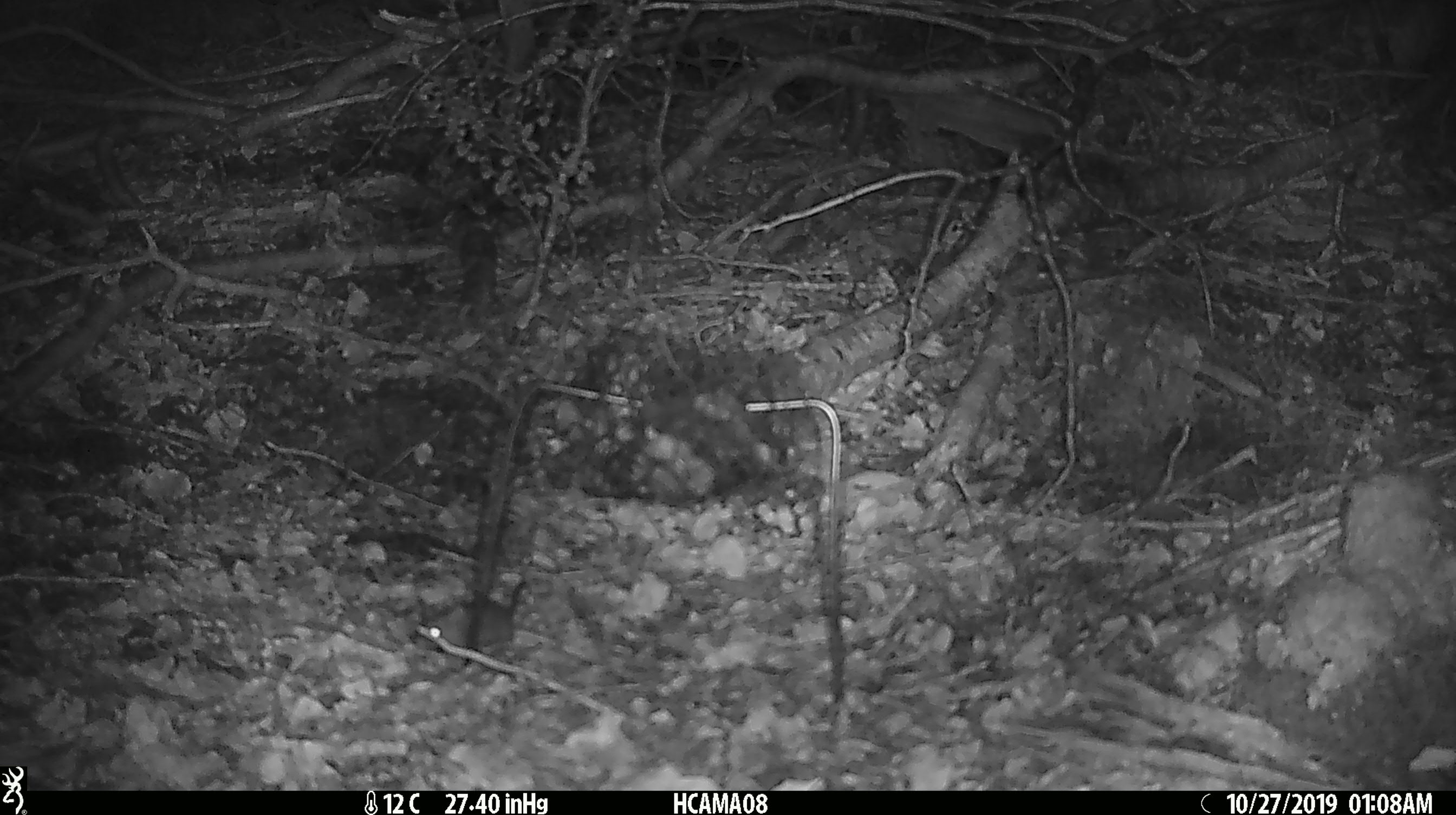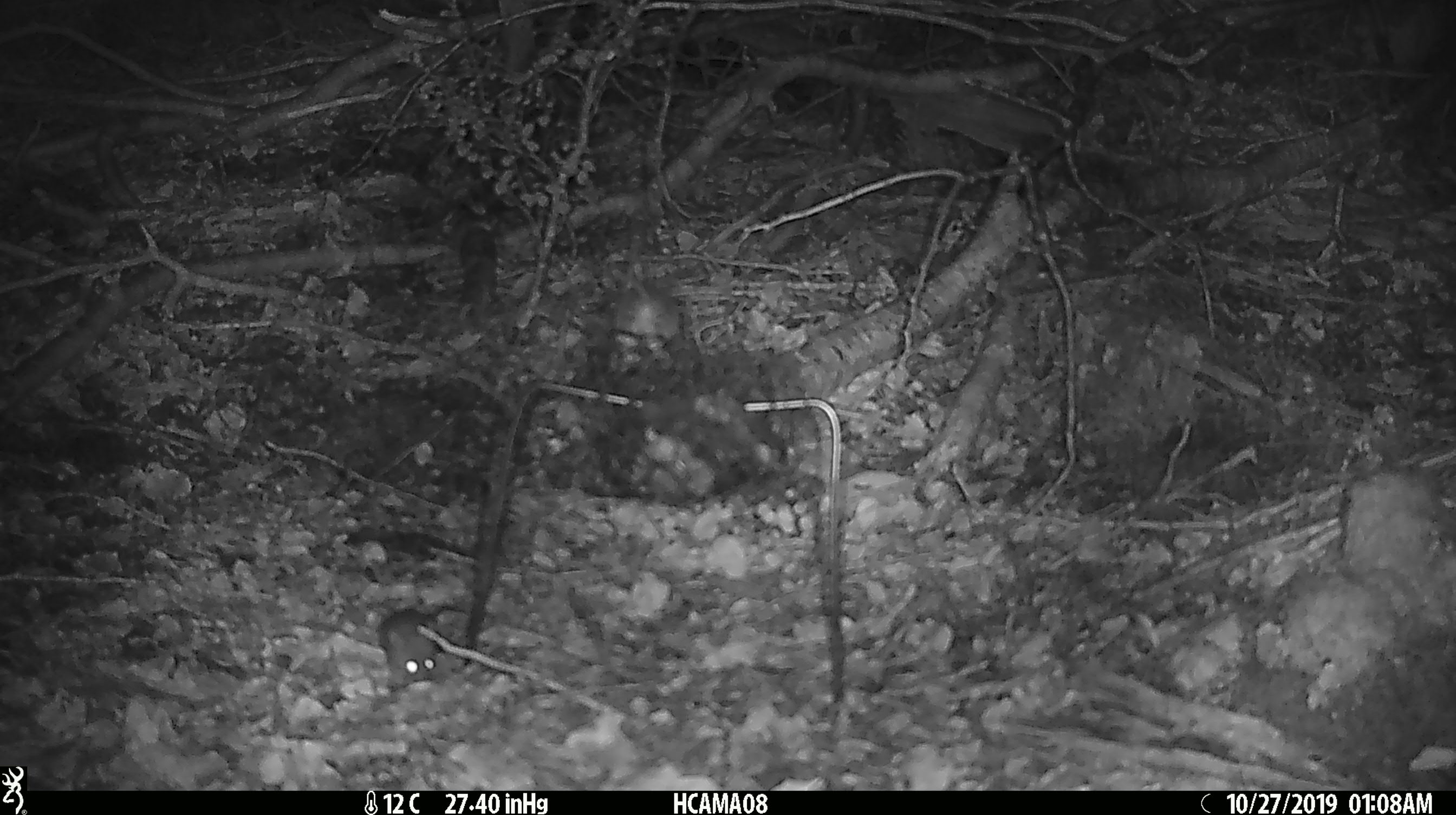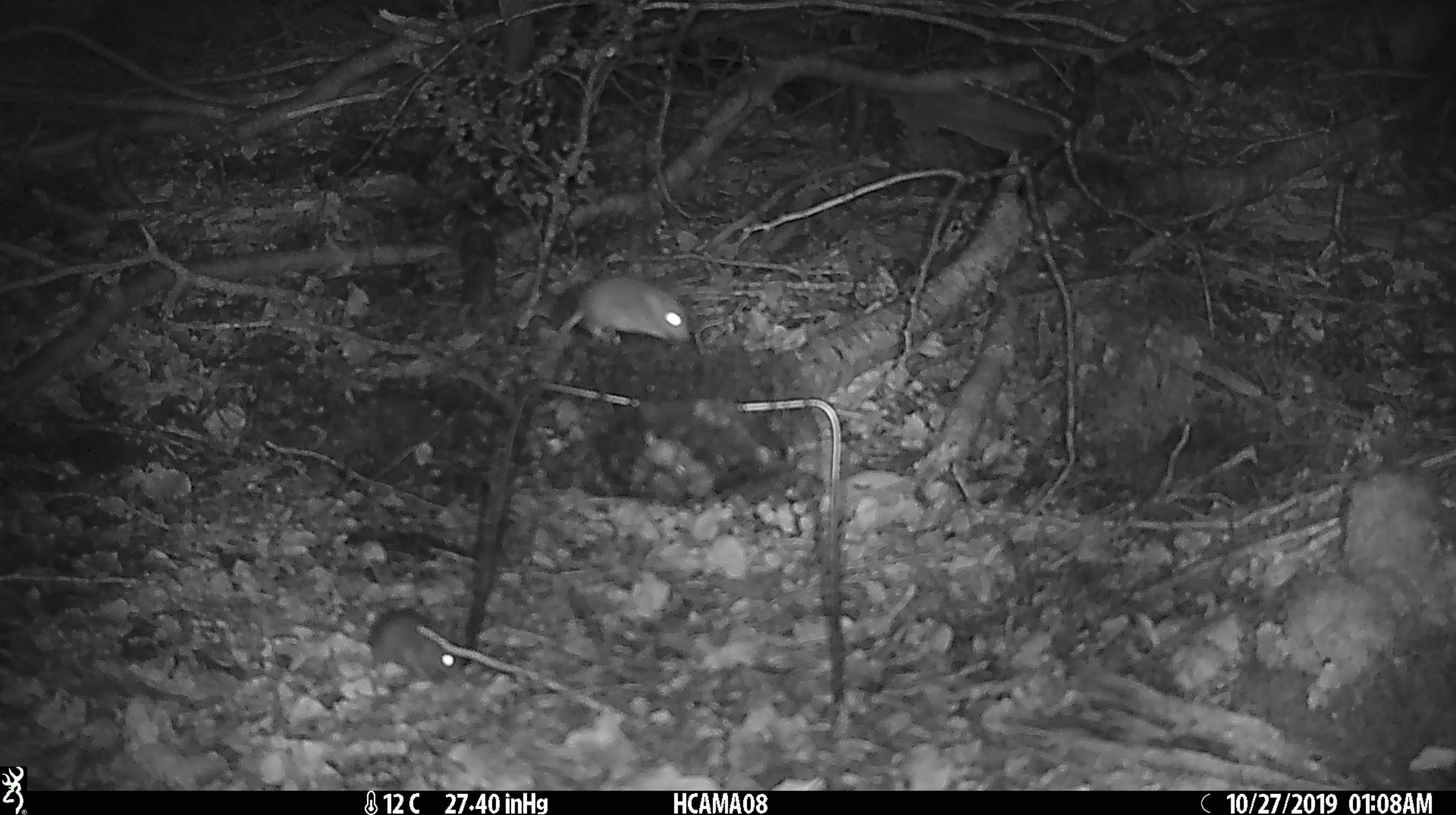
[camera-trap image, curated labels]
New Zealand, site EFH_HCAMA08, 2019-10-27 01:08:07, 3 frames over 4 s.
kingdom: Animalia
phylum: Chordata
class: Mammalia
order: Rodentia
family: Muridae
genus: Mus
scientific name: Mus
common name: mouse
Mouse (Mus).